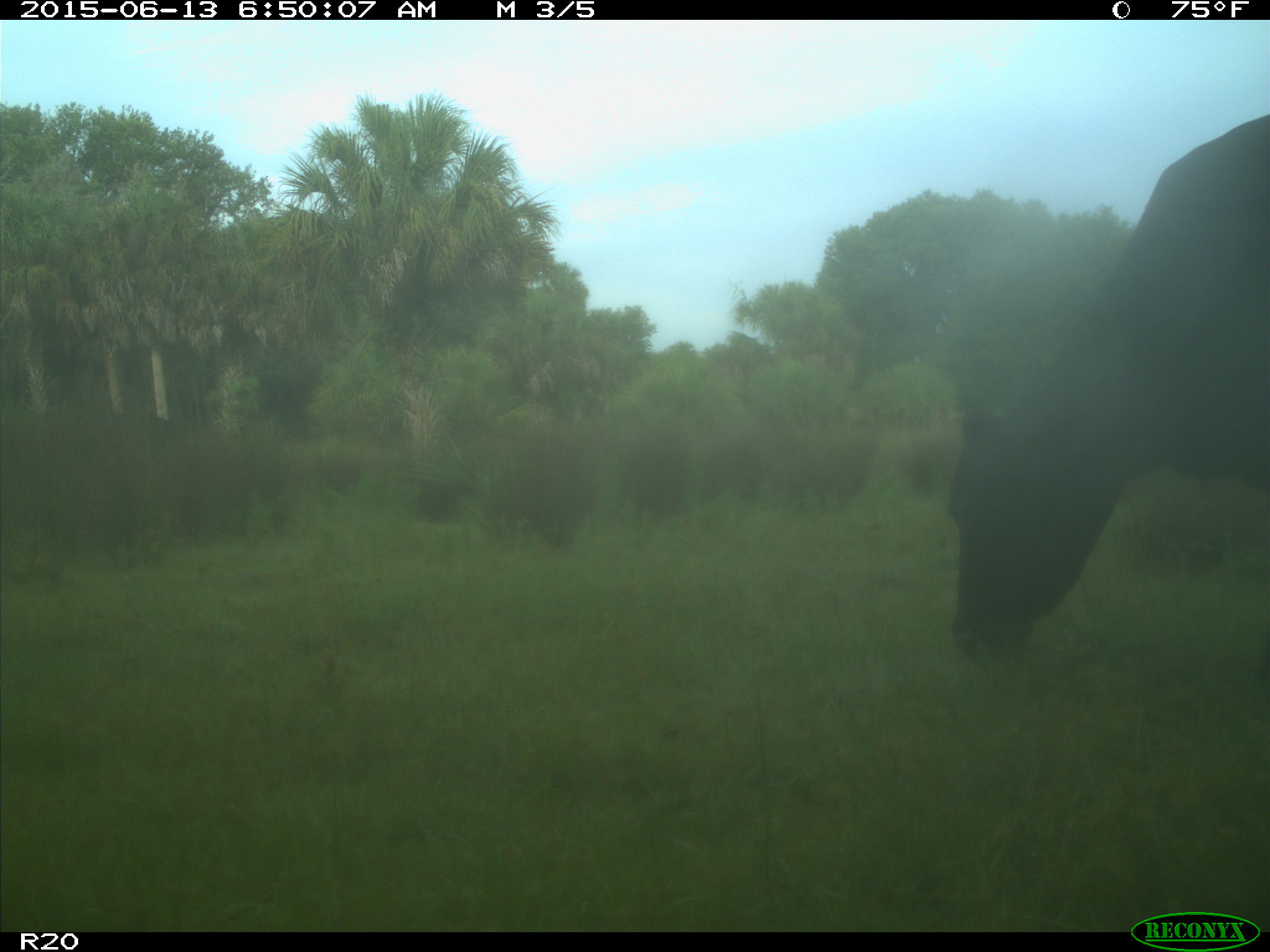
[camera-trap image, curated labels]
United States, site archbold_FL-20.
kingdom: Animalia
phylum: Chordata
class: Mammalia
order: Artiodactyla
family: Bovidae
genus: Bos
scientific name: Bos taurus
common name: domestic cow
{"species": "Bos taurus (domestic cow)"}